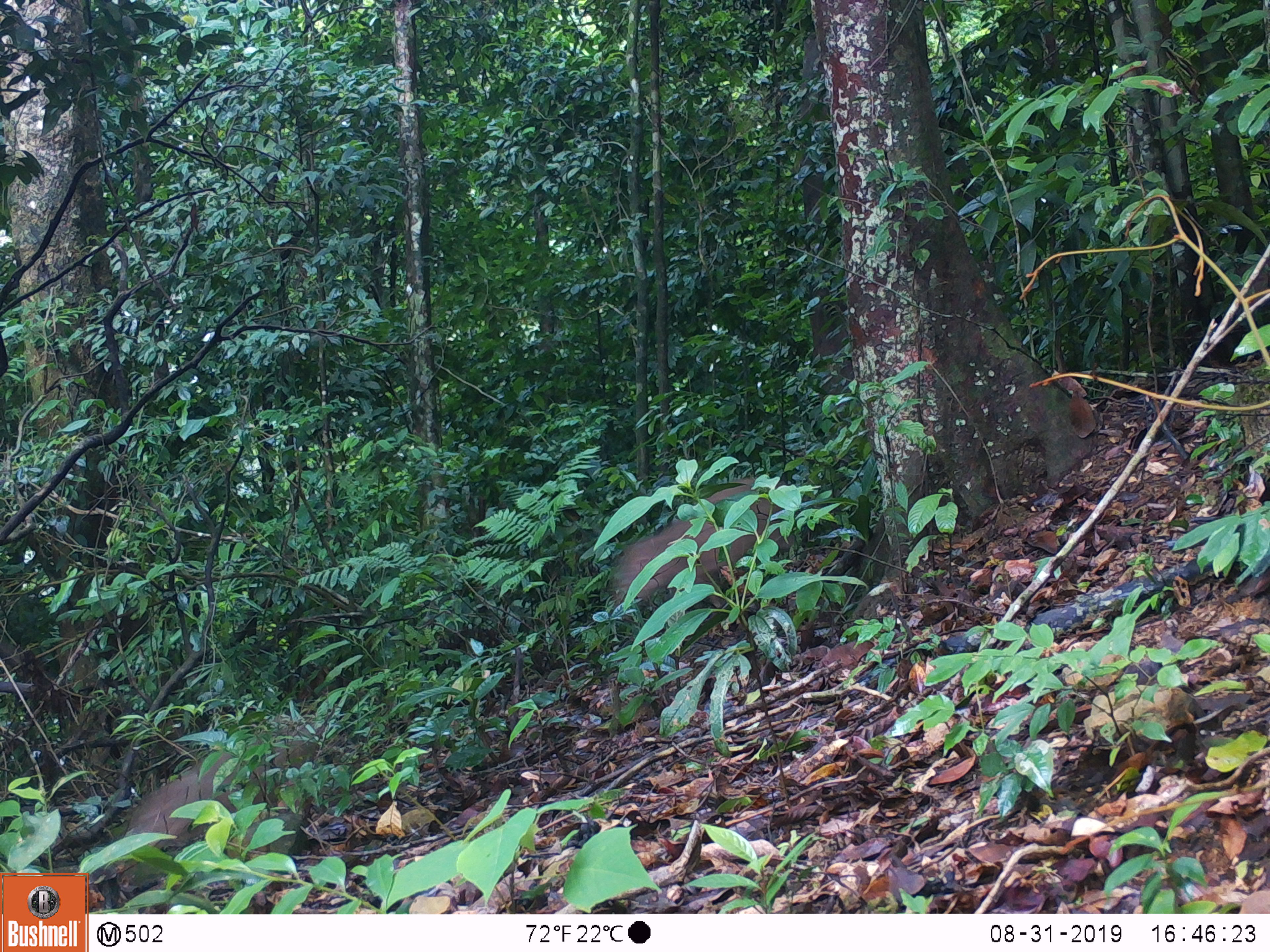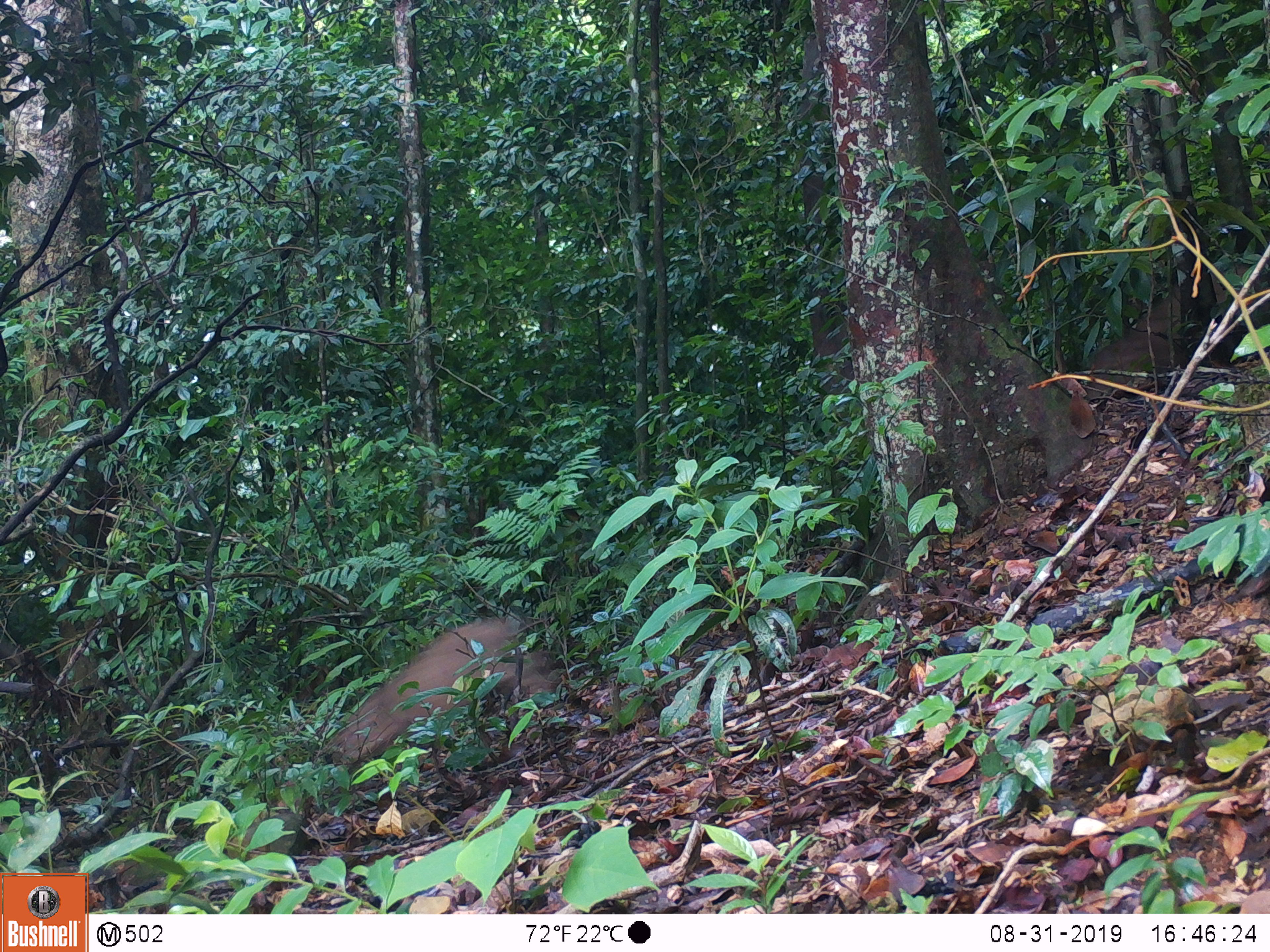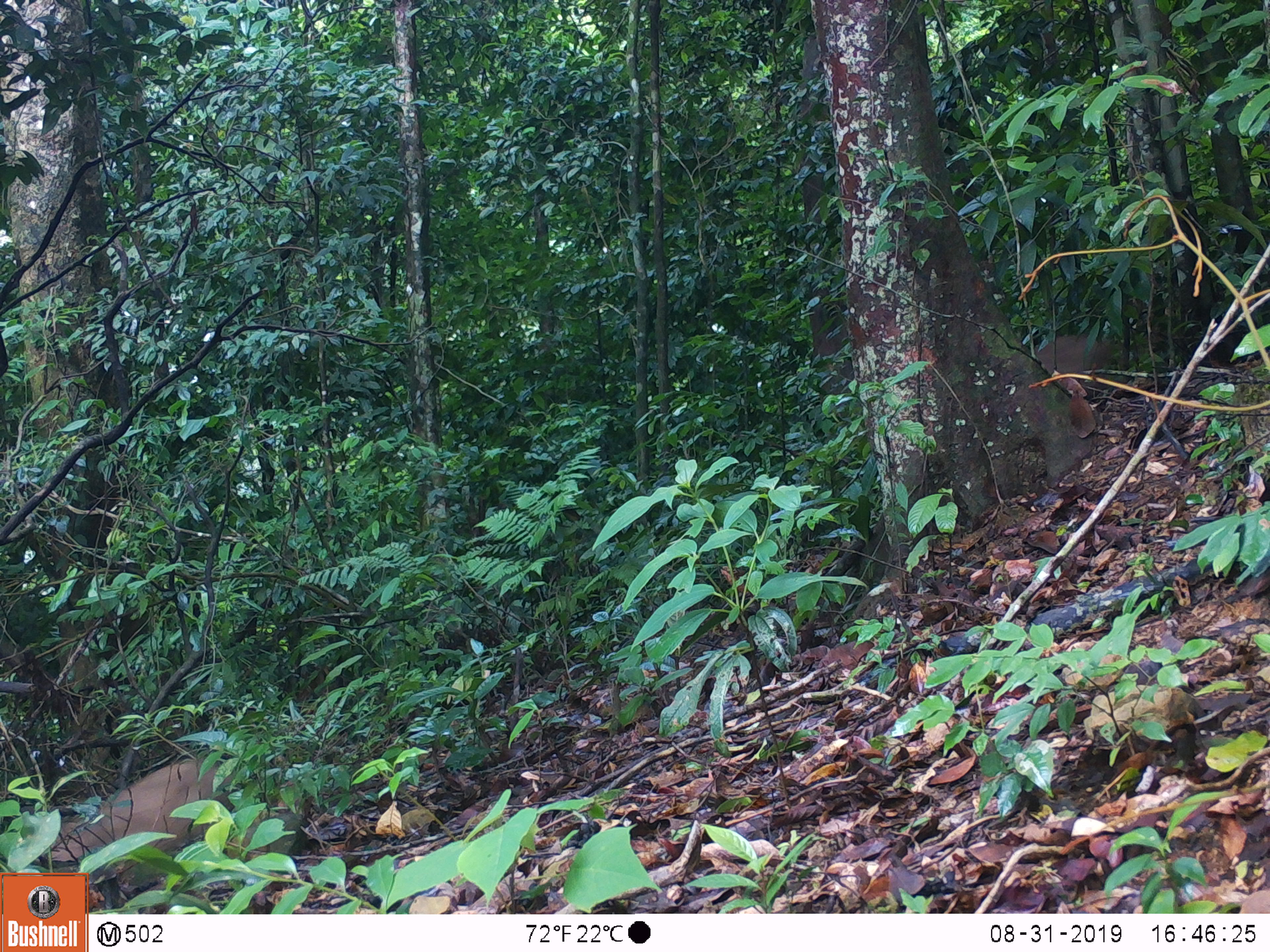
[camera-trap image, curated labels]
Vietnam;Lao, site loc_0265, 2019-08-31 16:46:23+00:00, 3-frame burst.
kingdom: Animalia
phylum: Chordata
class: Mammalia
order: Artiodactyla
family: Suidae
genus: Sus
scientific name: Sus scrofa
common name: eurasian wild pig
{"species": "eurasian wild pig (Sus scrofa)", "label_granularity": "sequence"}